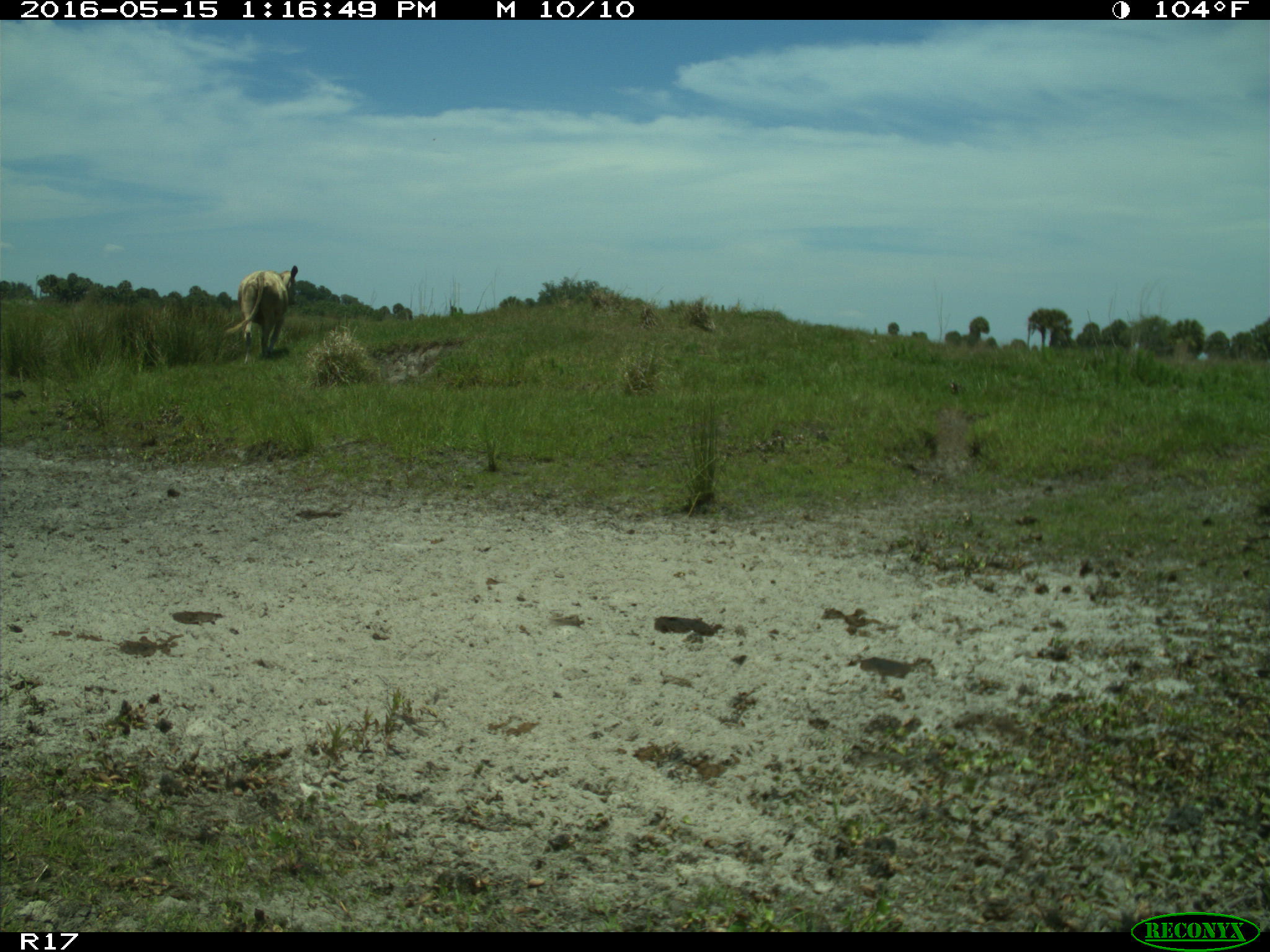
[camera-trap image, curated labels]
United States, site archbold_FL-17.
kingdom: Animalia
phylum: Chordata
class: Mammalia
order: Artiodactyla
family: Bovidae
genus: Bos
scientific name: Bos taurus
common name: domestic cow